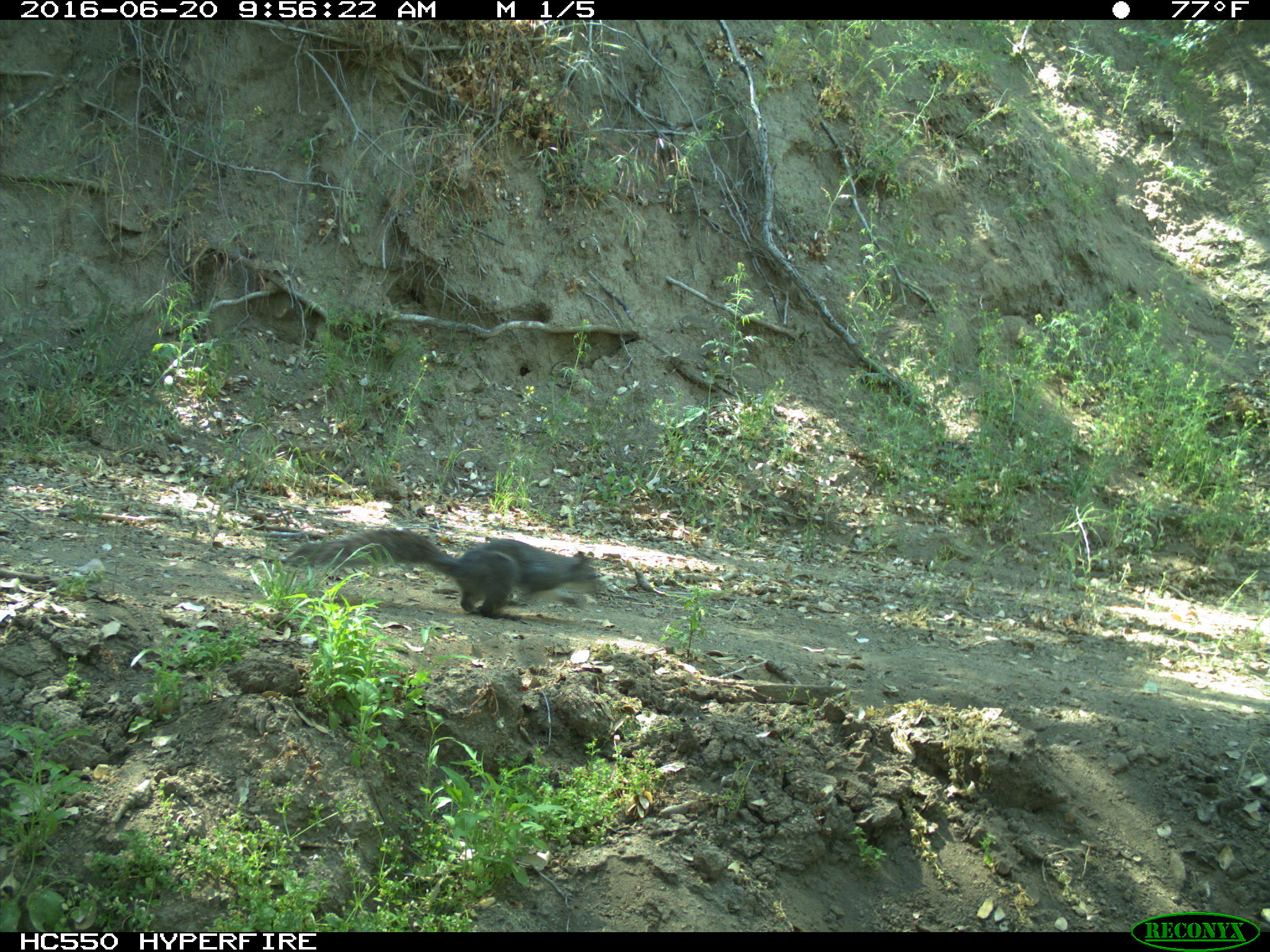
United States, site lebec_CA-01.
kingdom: Animalia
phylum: Chordata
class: Mammalia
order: Rodentia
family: Sciuridae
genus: Sciurus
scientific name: Sciurus carolinensis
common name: eastern gray squirrel